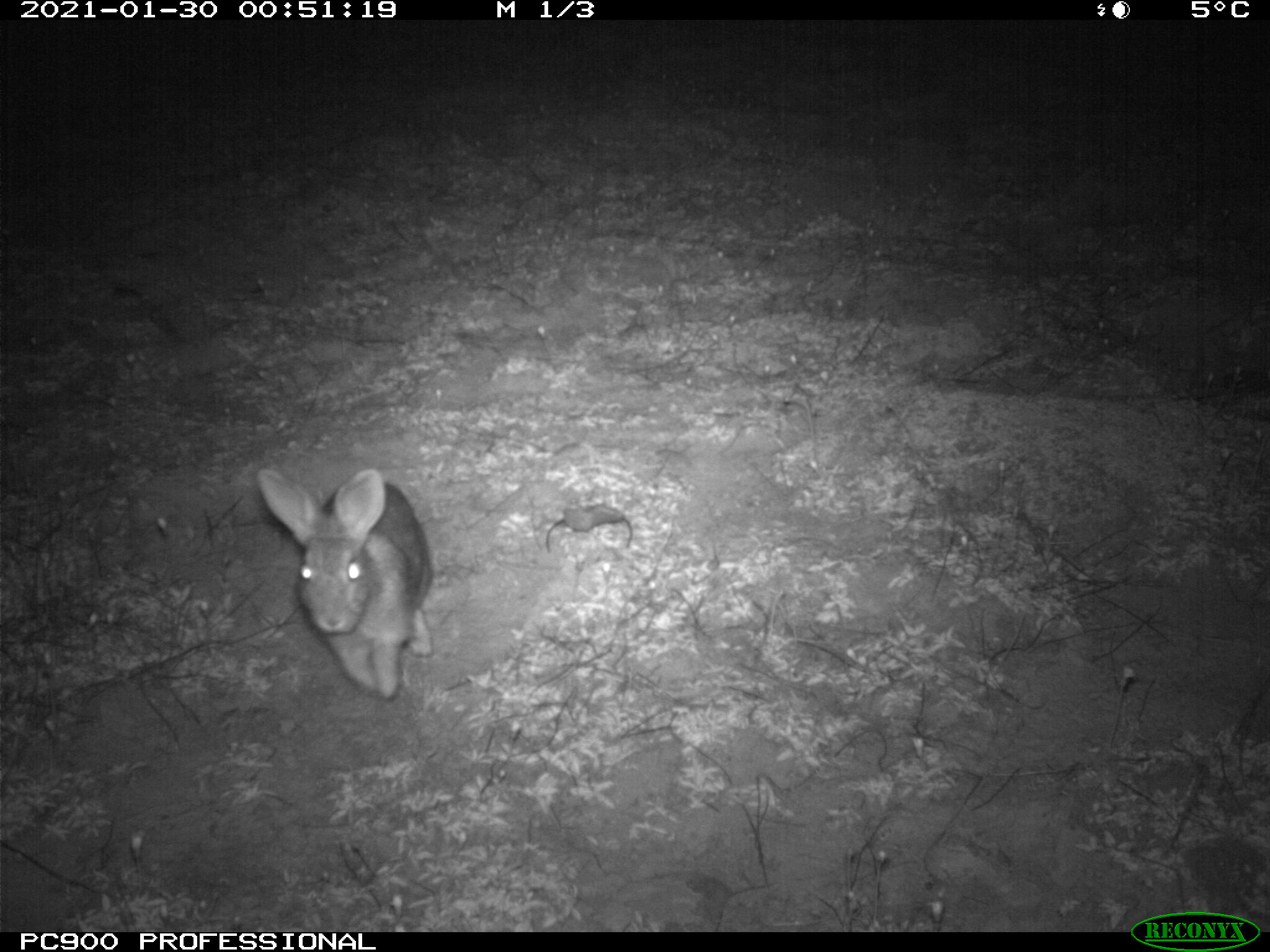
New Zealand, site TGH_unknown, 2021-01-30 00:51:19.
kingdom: Animalia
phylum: Chordata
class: Mammalia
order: Lagomorpha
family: Leporidae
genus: Oryctolagus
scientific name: Oryctolagus cuniculus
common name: european rabbit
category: rabbit